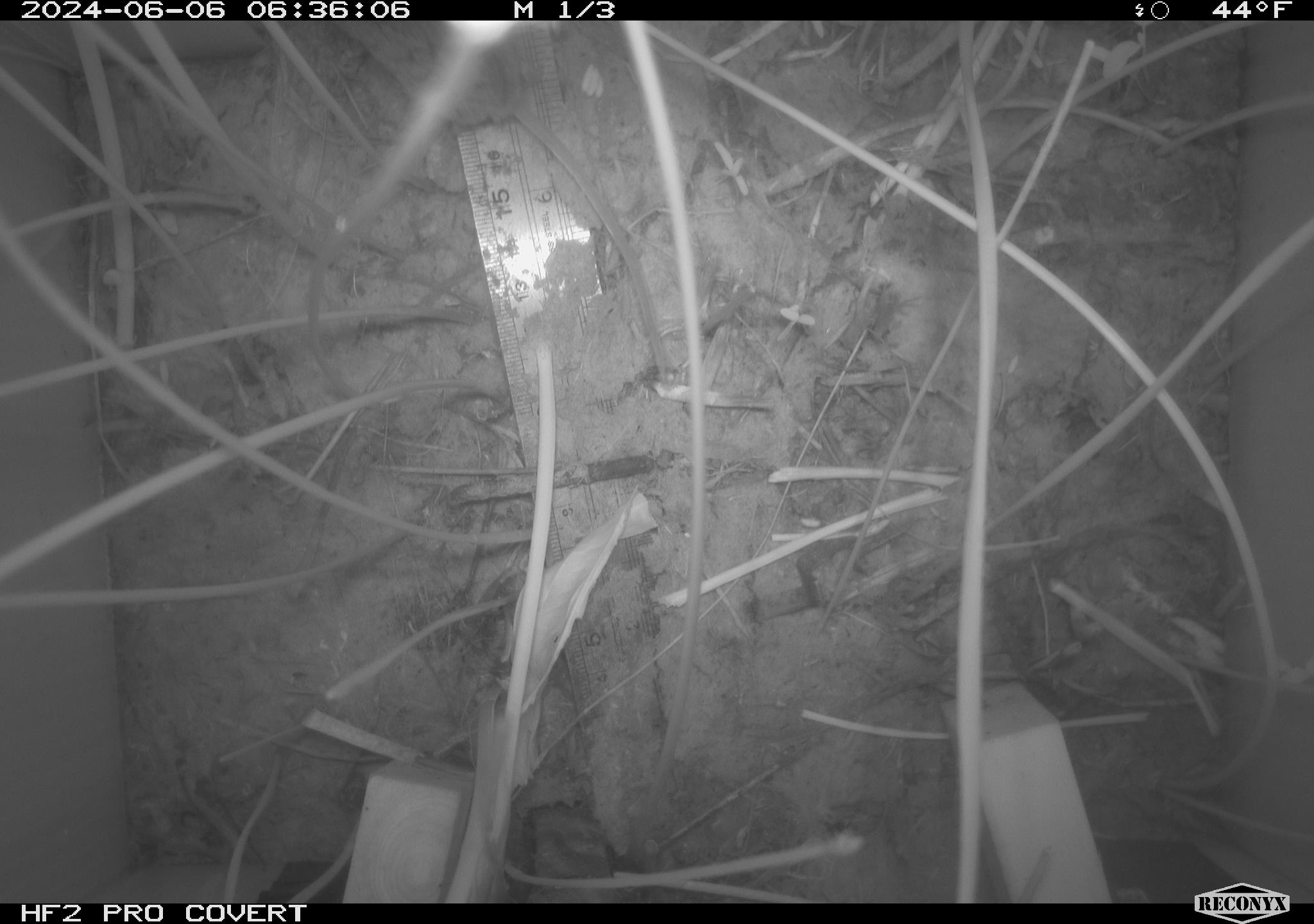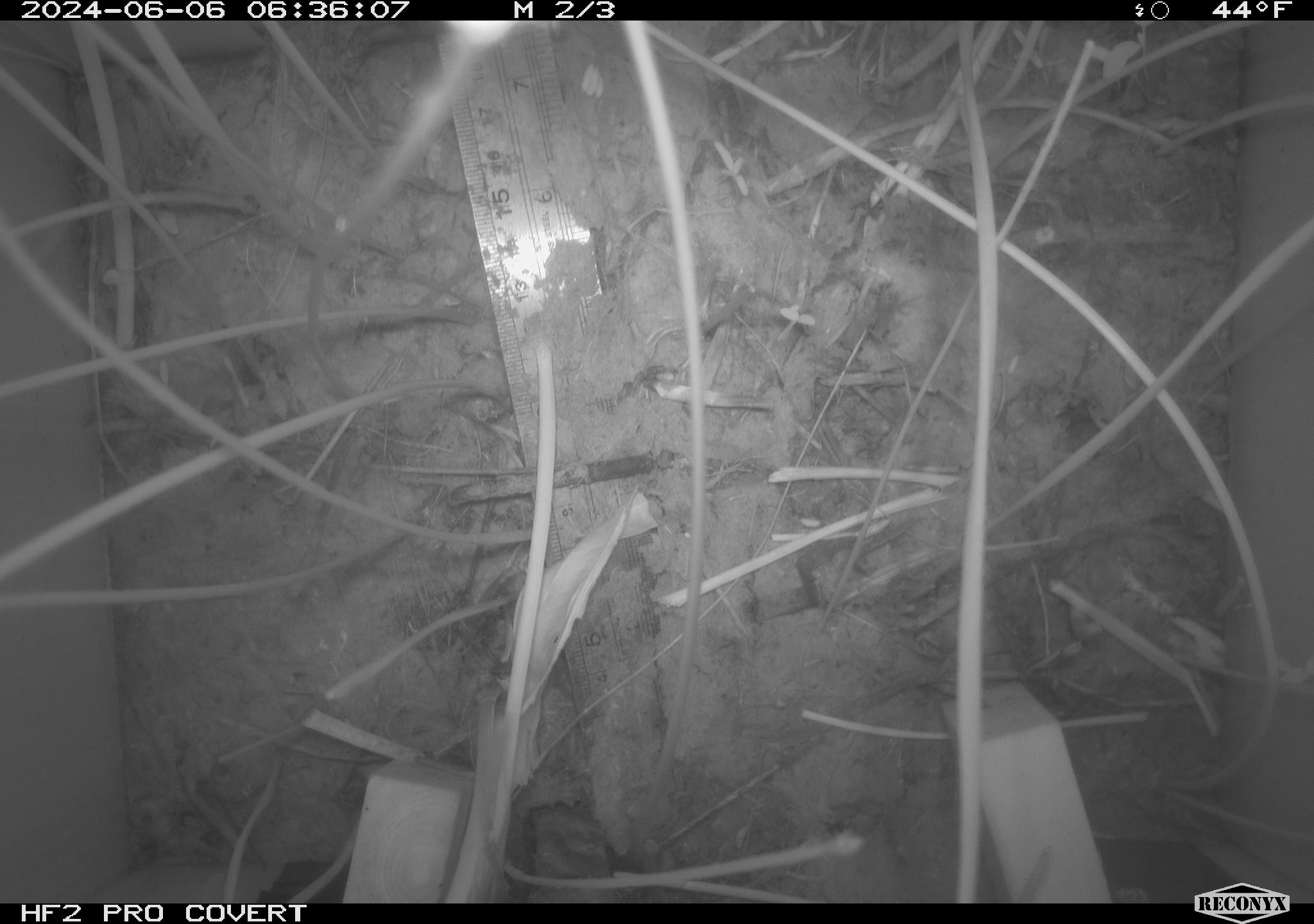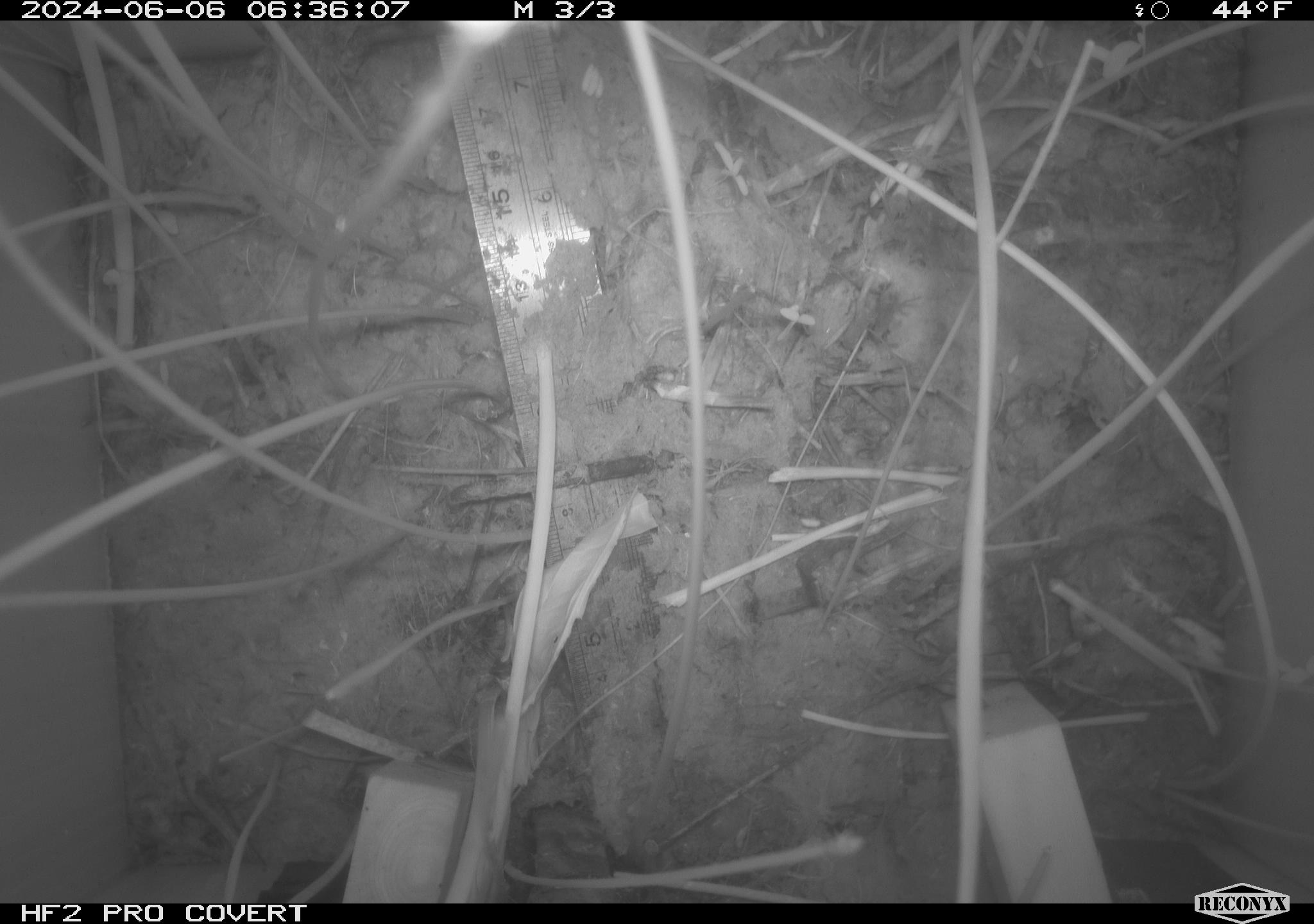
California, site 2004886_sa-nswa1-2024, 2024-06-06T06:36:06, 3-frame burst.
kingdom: Animalia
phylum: Chordata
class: Mammalia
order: Rodentia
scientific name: Rodentia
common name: rodent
Rodent (Rodentia).